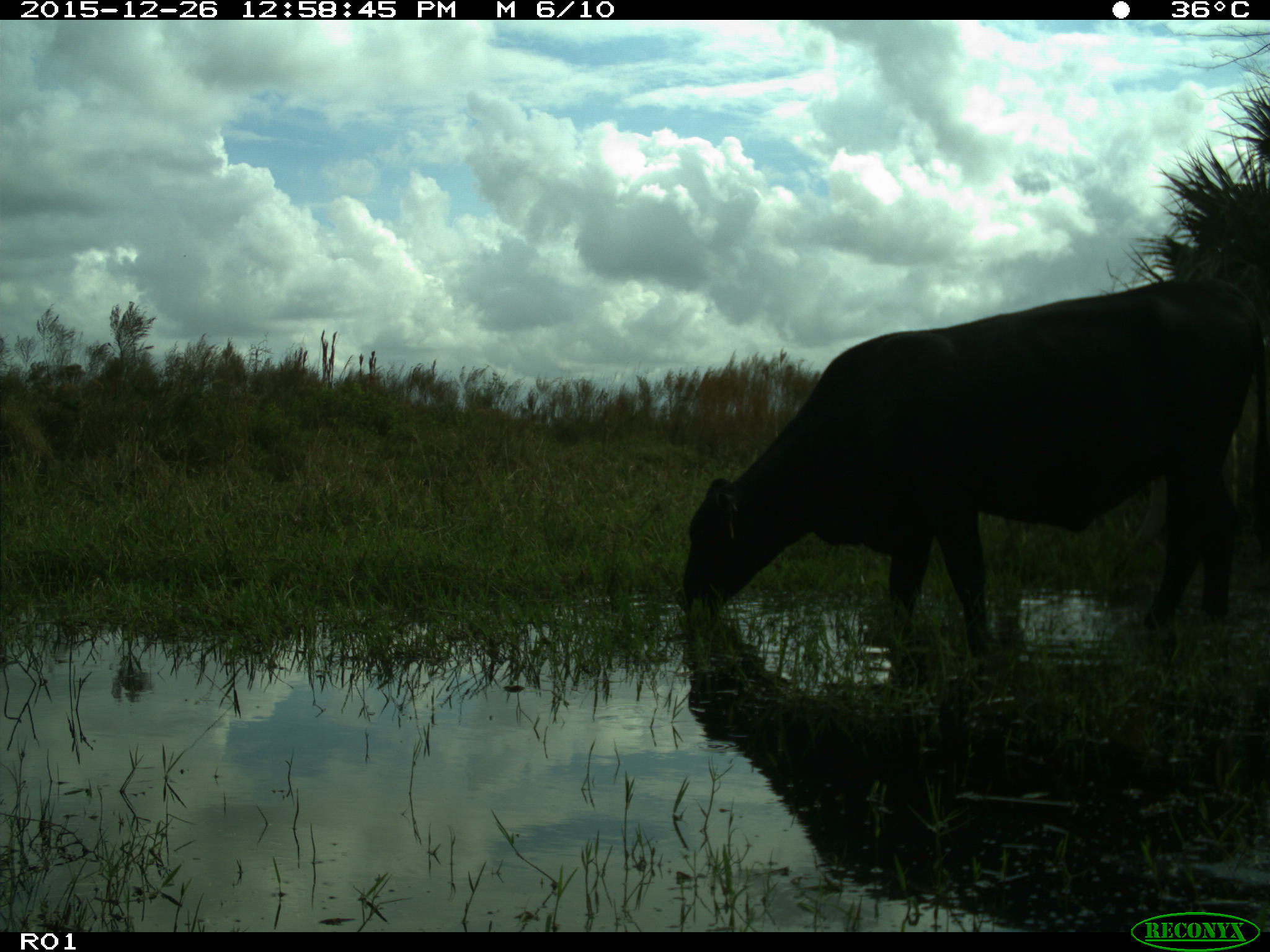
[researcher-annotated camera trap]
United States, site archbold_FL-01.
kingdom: Animalia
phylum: Chordata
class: Mammalia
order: Artiodactyla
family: Bovidae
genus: Bos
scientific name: Bos taurus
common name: domestic cow